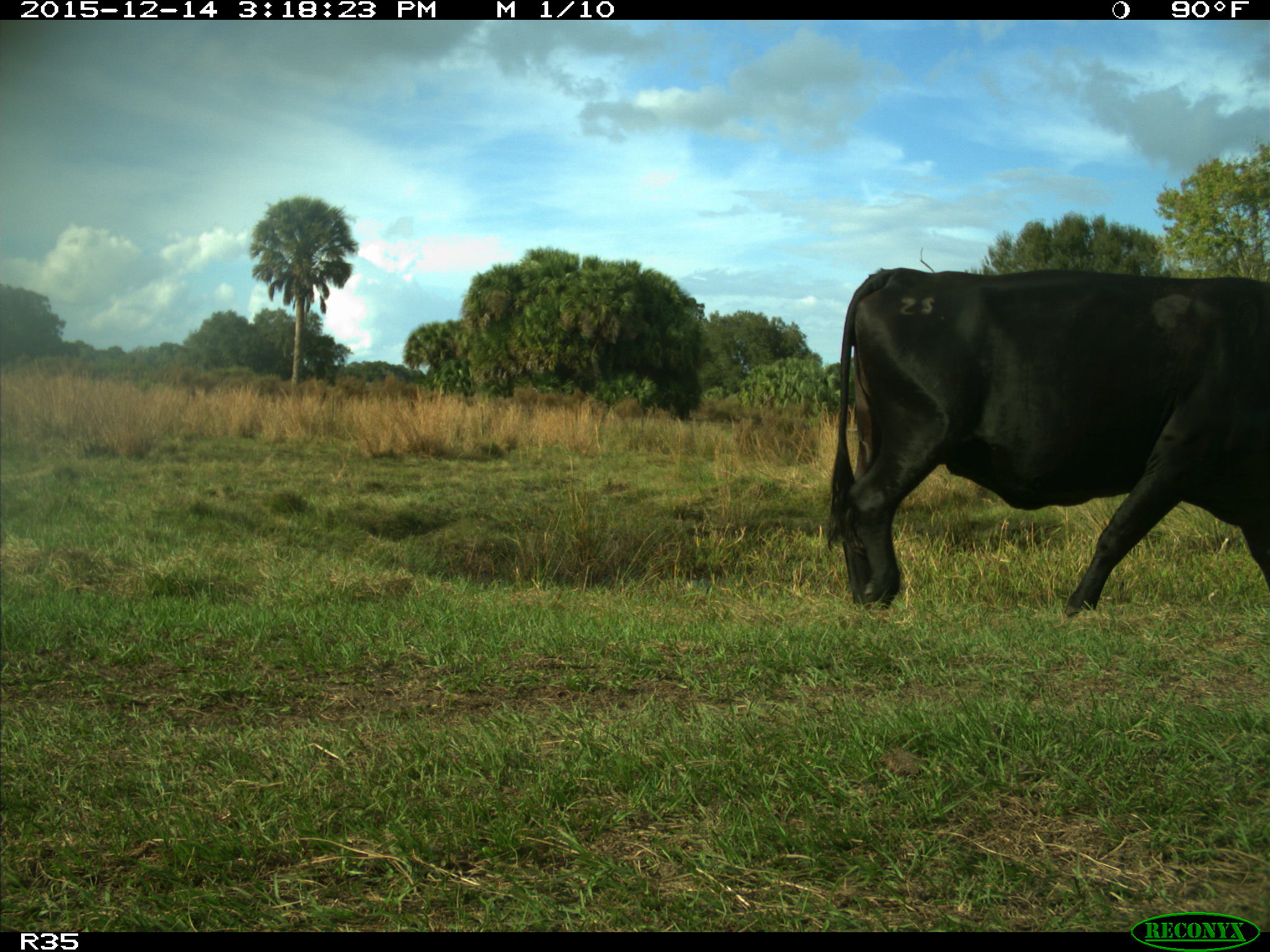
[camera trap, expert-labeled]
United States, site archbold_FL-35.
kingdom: Animalia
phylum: Chordata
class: Mammalia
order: Artiodactyla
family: Bovidae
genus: Bos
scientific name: Bos taurus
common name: domestic cow